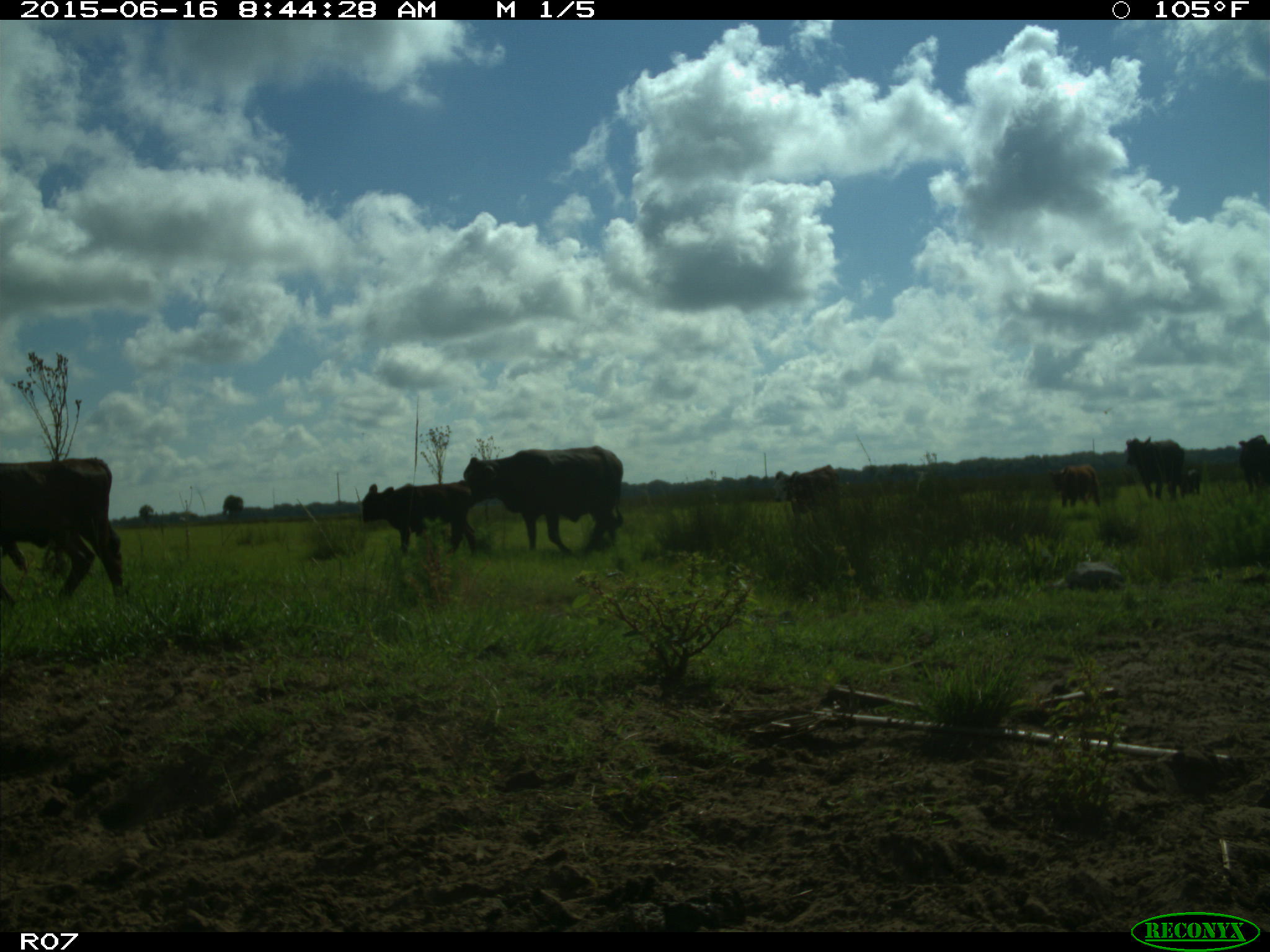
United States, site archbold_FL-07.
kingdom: Animalia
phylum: Chordata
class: Mammalia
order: Artiodactyla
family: Bovidae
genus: Bos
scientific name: Bos taurus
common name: domestic cow